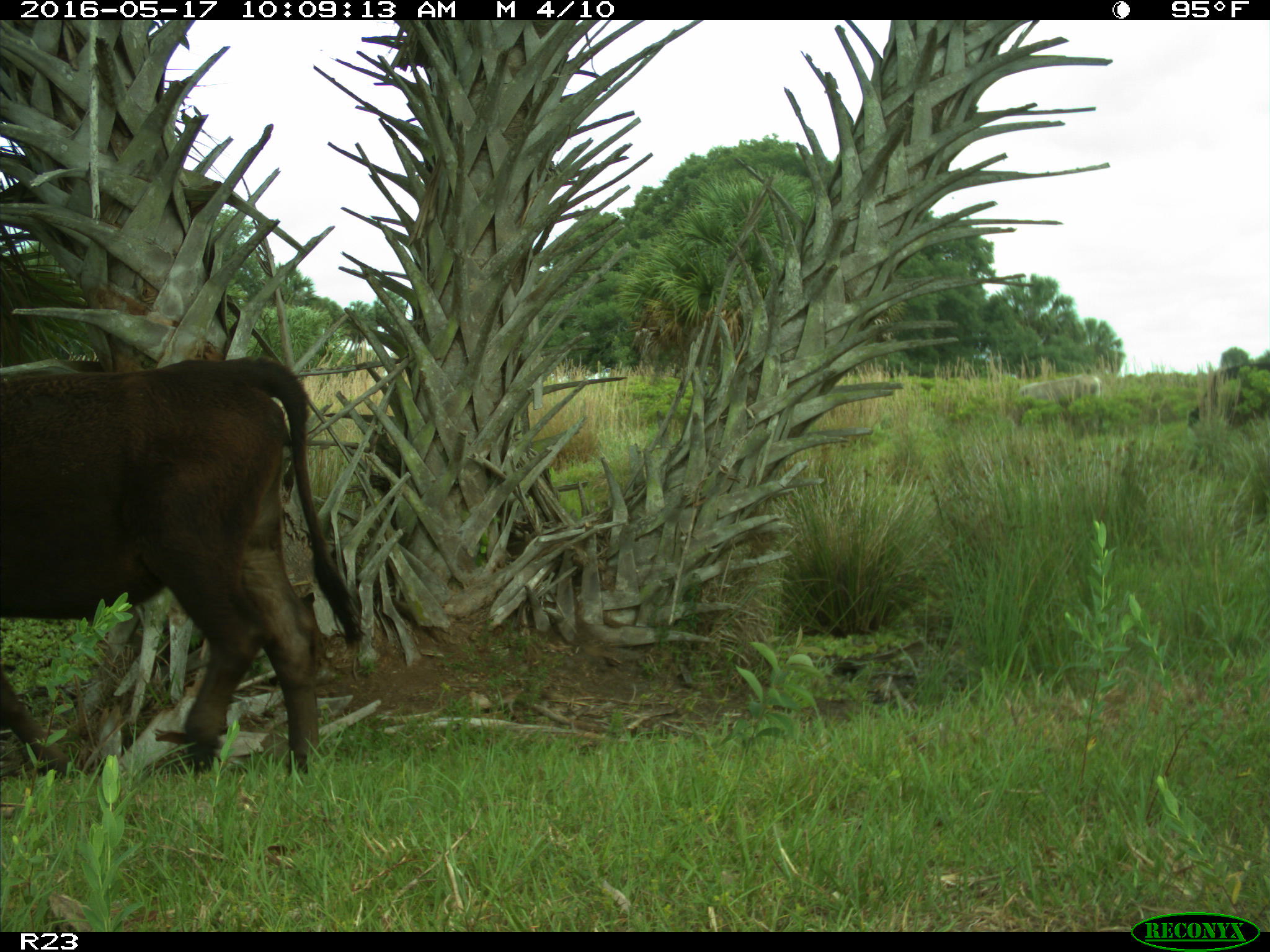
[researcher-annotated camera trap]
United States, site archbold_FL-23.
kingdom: Animalia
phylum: Chordata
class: Mammalia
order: Artiodactyla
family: Bovidae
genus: Bos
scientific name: Bos taurus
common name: domestic cow